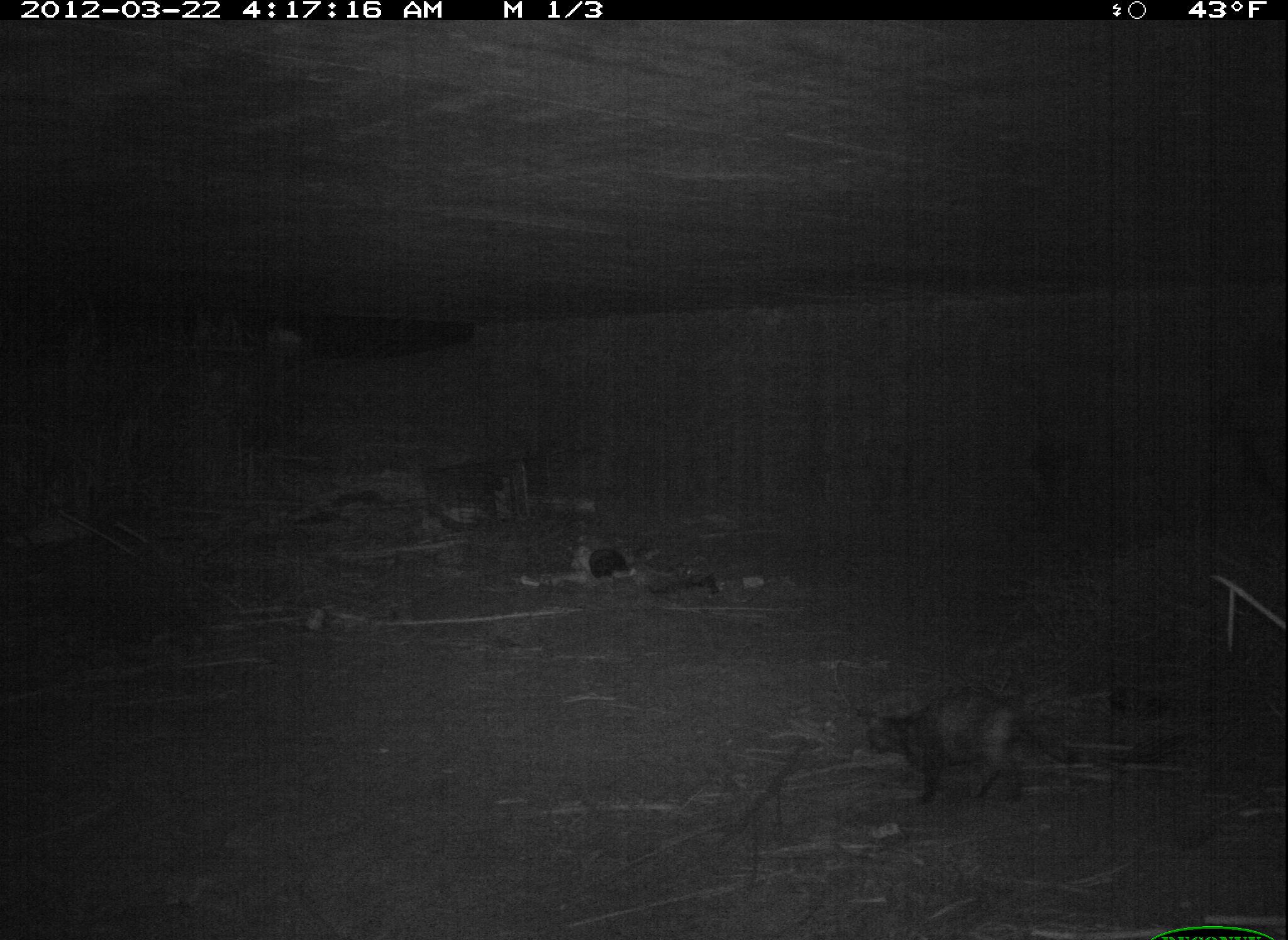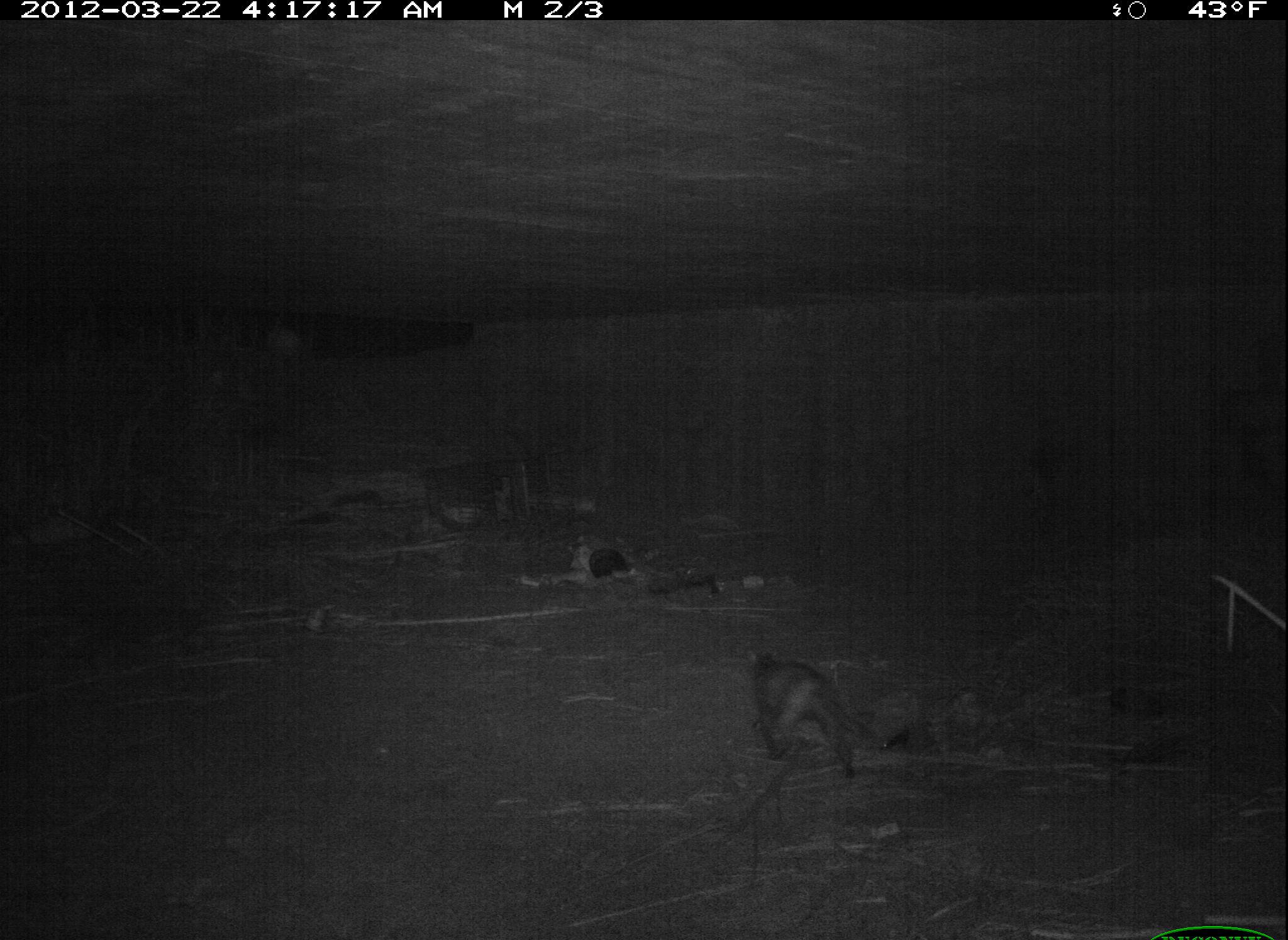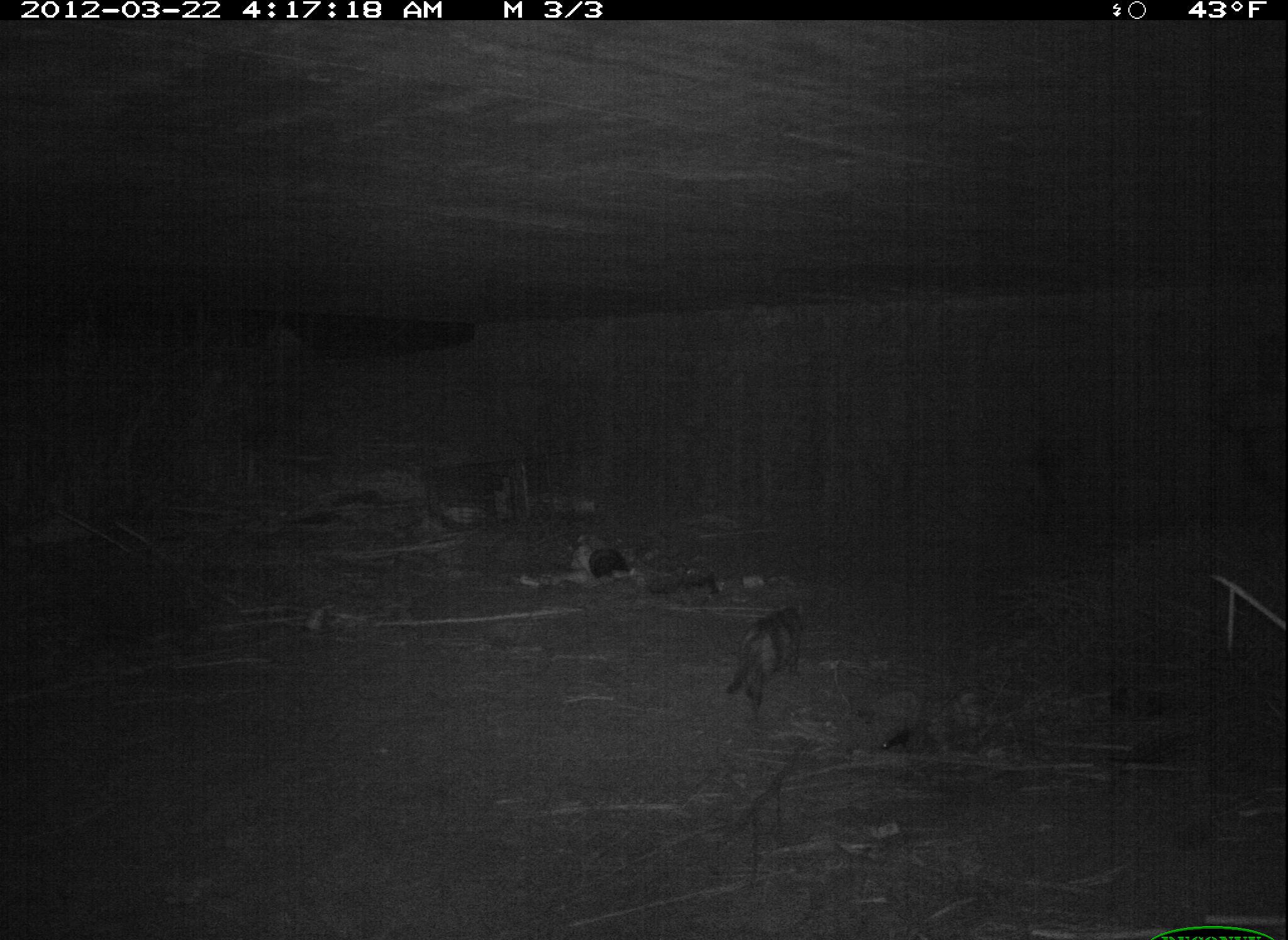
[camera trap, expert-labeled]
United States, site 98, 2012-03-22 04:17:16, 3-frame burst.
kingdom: Animalia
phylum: Chordata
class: Mammalia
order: Carnivora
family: Felidae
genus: Felis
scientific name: Felis catus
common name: cat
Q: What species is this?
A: Cat (Felis catus).